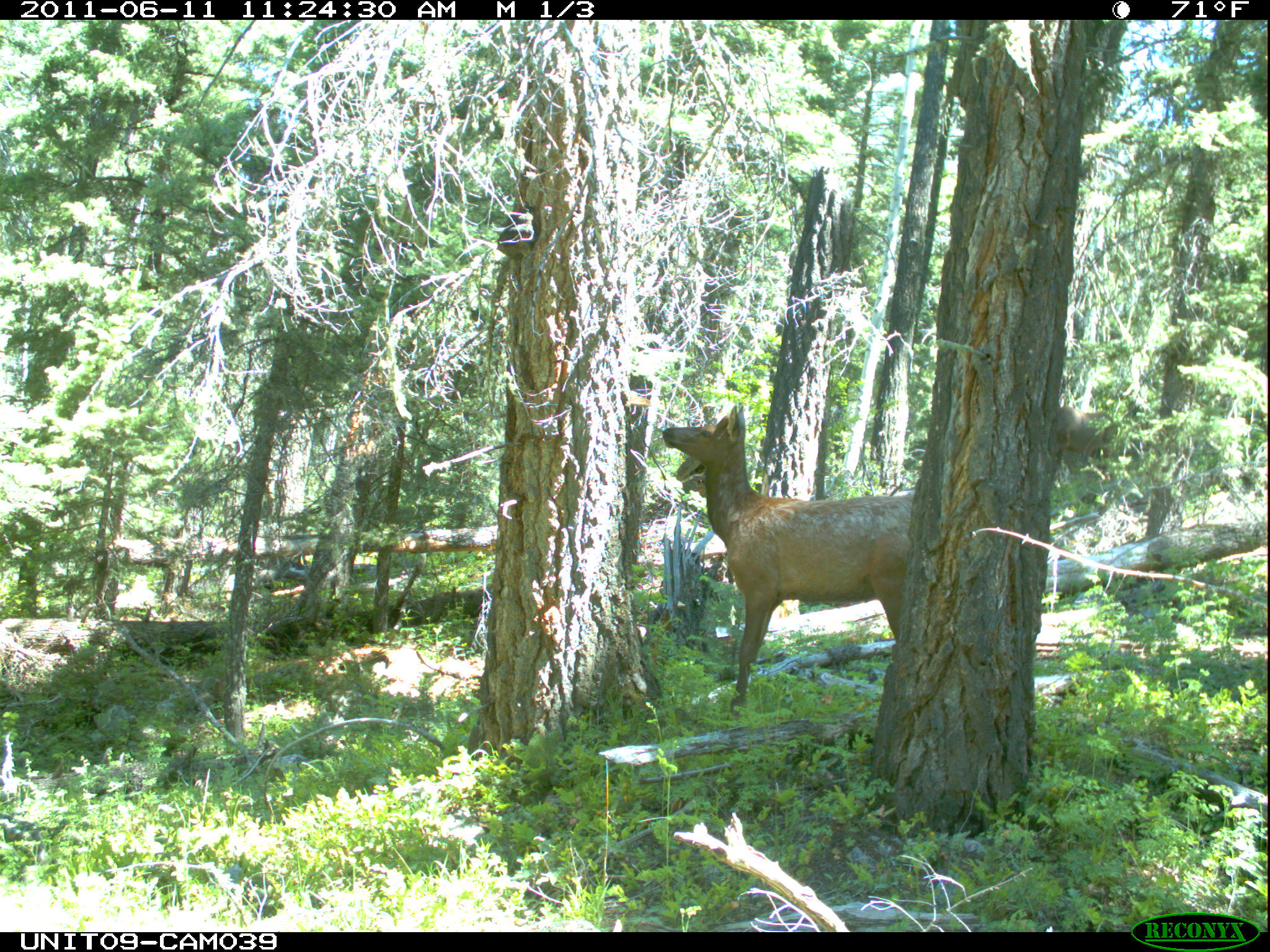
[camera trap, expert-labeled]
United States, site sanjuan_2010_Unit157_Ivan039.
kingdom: Animalia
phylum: Chordata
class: Mammalia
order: Artiodactyla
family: Cervidae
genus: Cervus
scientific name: Cervus elaphus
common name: red deer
Cervus elaphus (red deer).